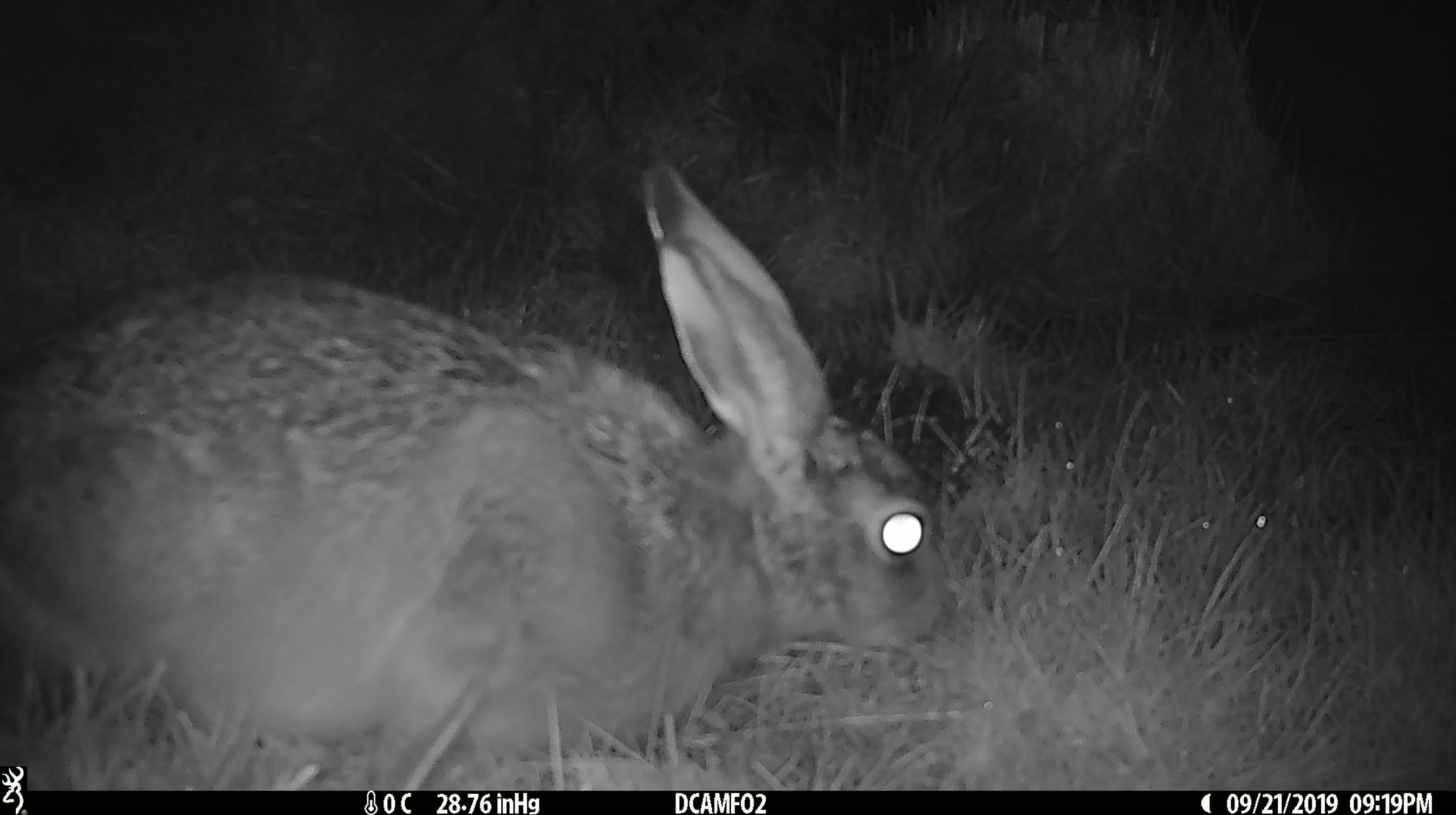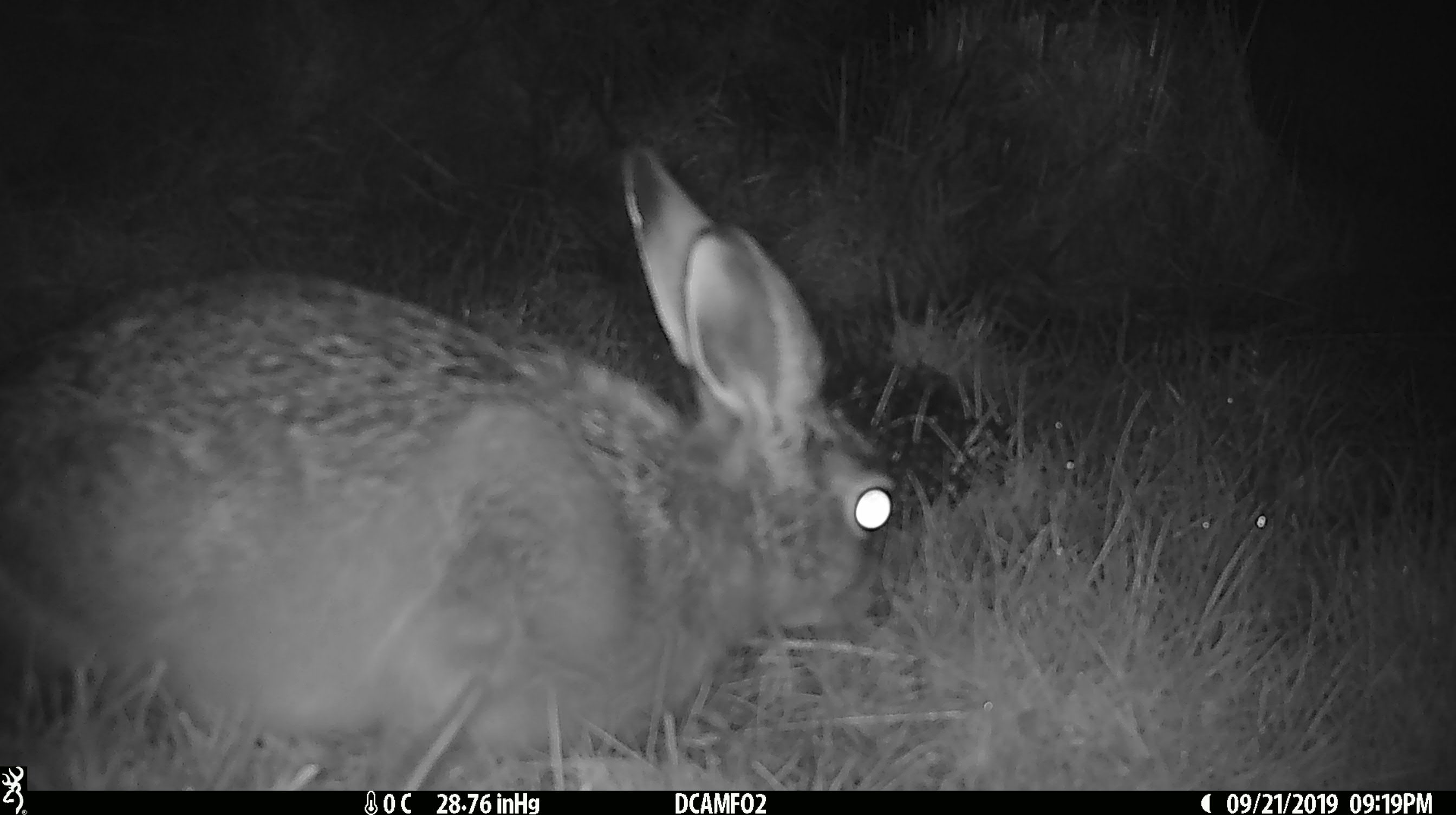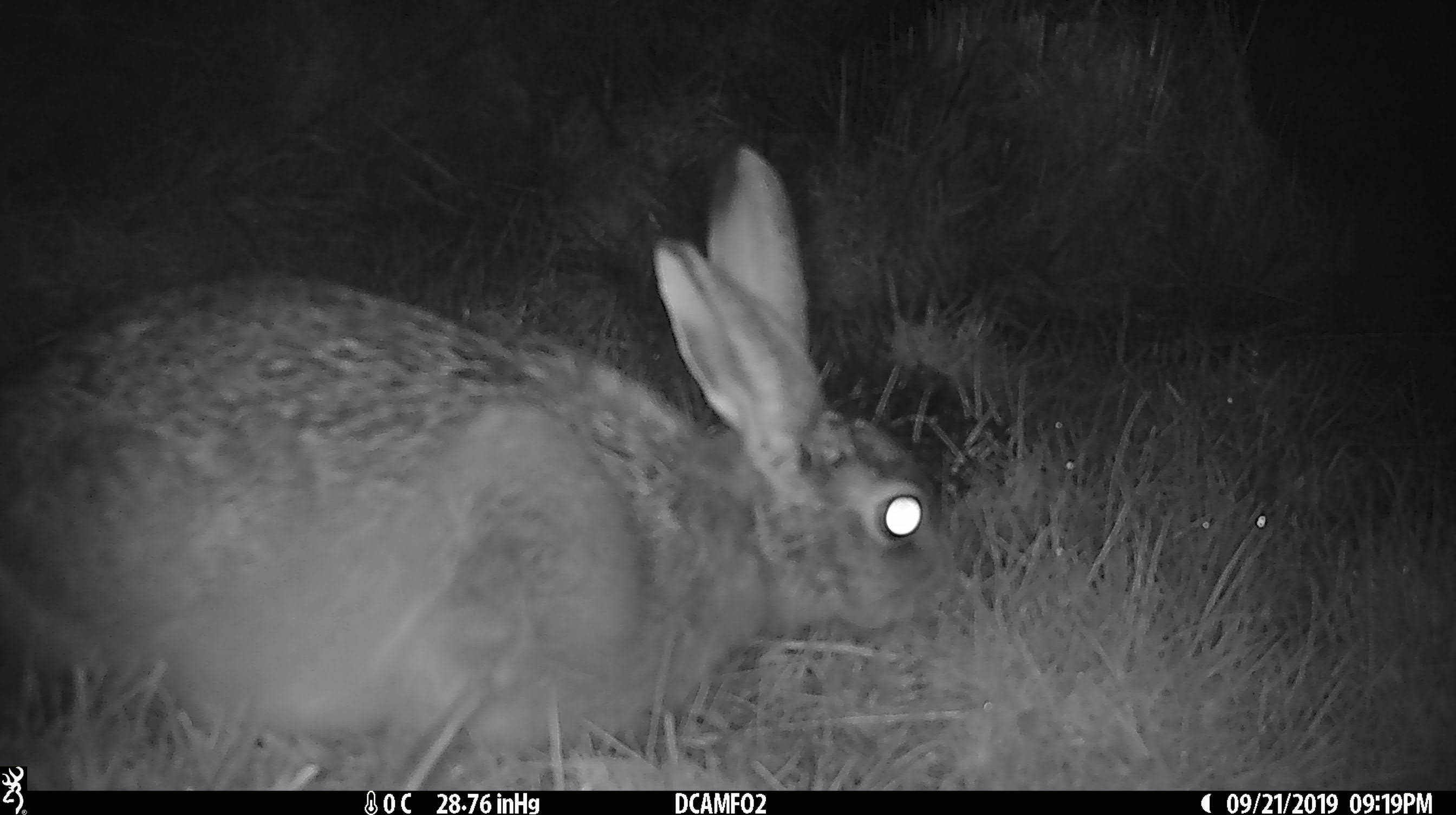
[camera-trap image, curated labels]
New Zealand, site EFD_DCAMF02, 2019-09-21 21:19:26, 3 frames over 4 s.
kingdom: Animalia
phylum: Chordata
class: Mammalia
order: Lagomorpha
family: Leporidae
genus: Lepus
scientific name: Lepus europaeus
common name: brown hare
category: hare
Hare (brown hare) (Lepus europaeus).